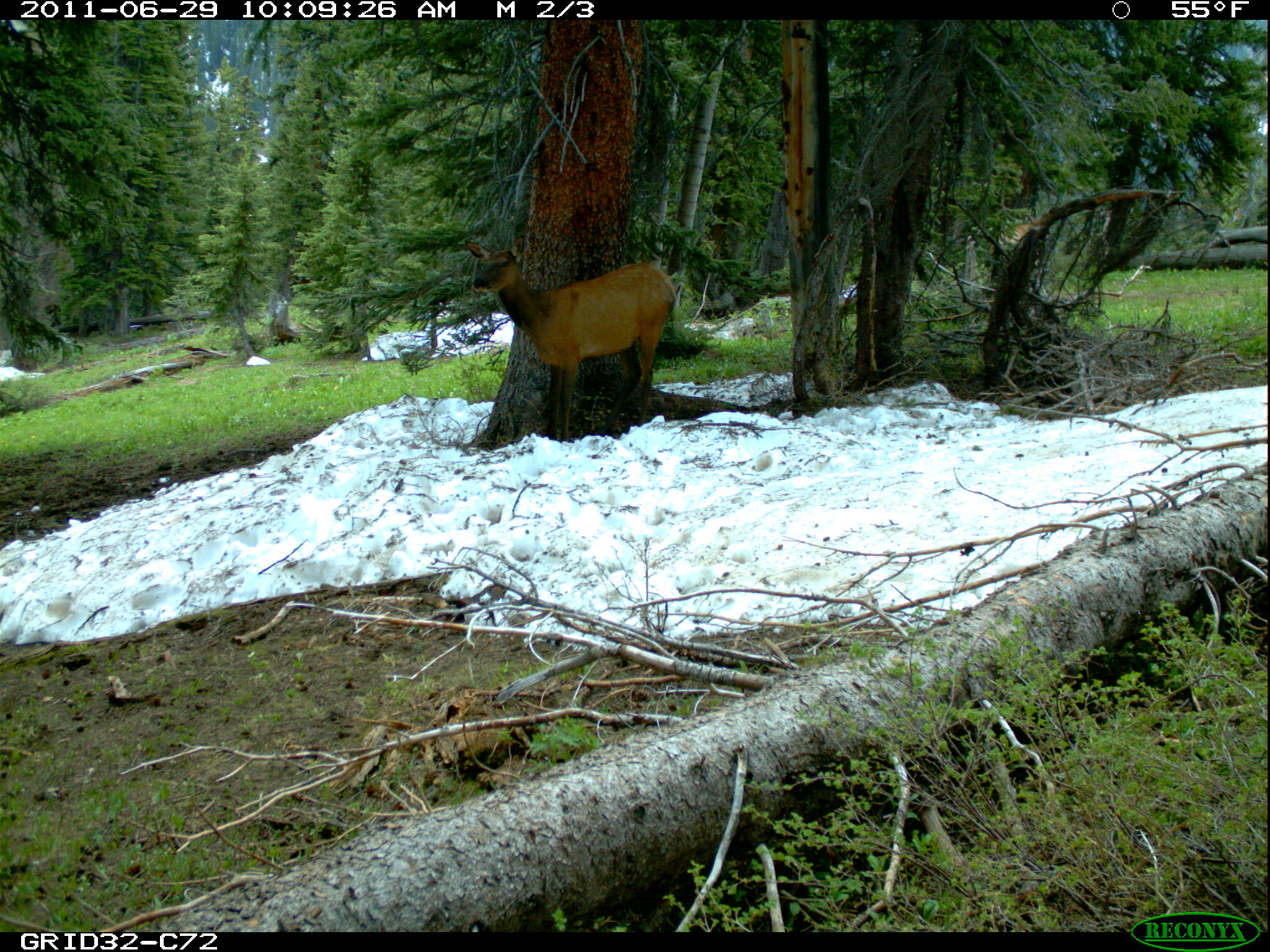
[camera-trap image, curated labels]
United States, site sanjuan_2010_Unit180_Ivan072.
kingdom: Animalia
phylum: Chordata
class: Mammalia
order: Artiodactyla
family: Cervidae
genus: Cervus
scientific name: Cervus elaphus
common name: red deer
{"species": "Cervus elaphus (red deer)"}